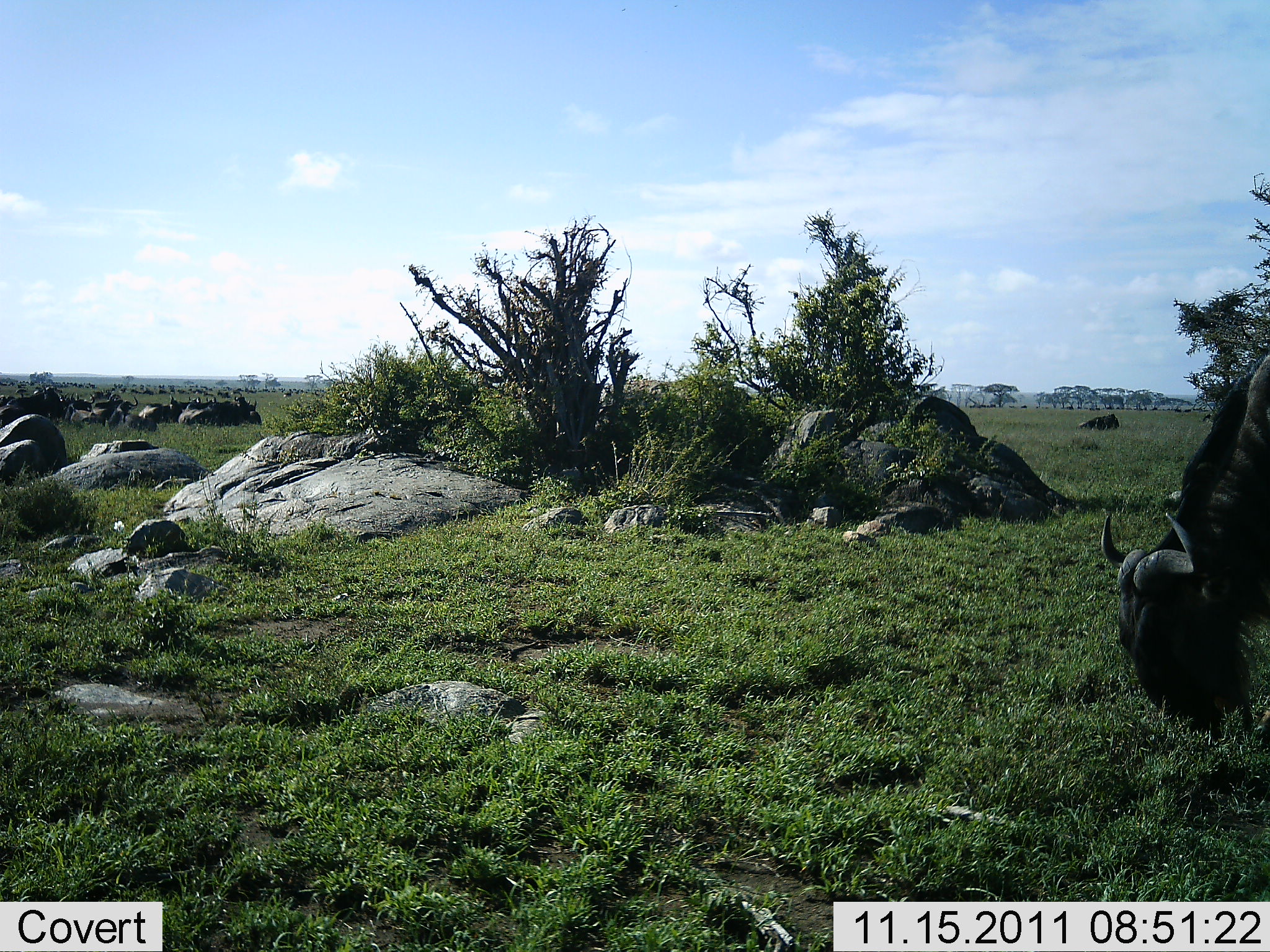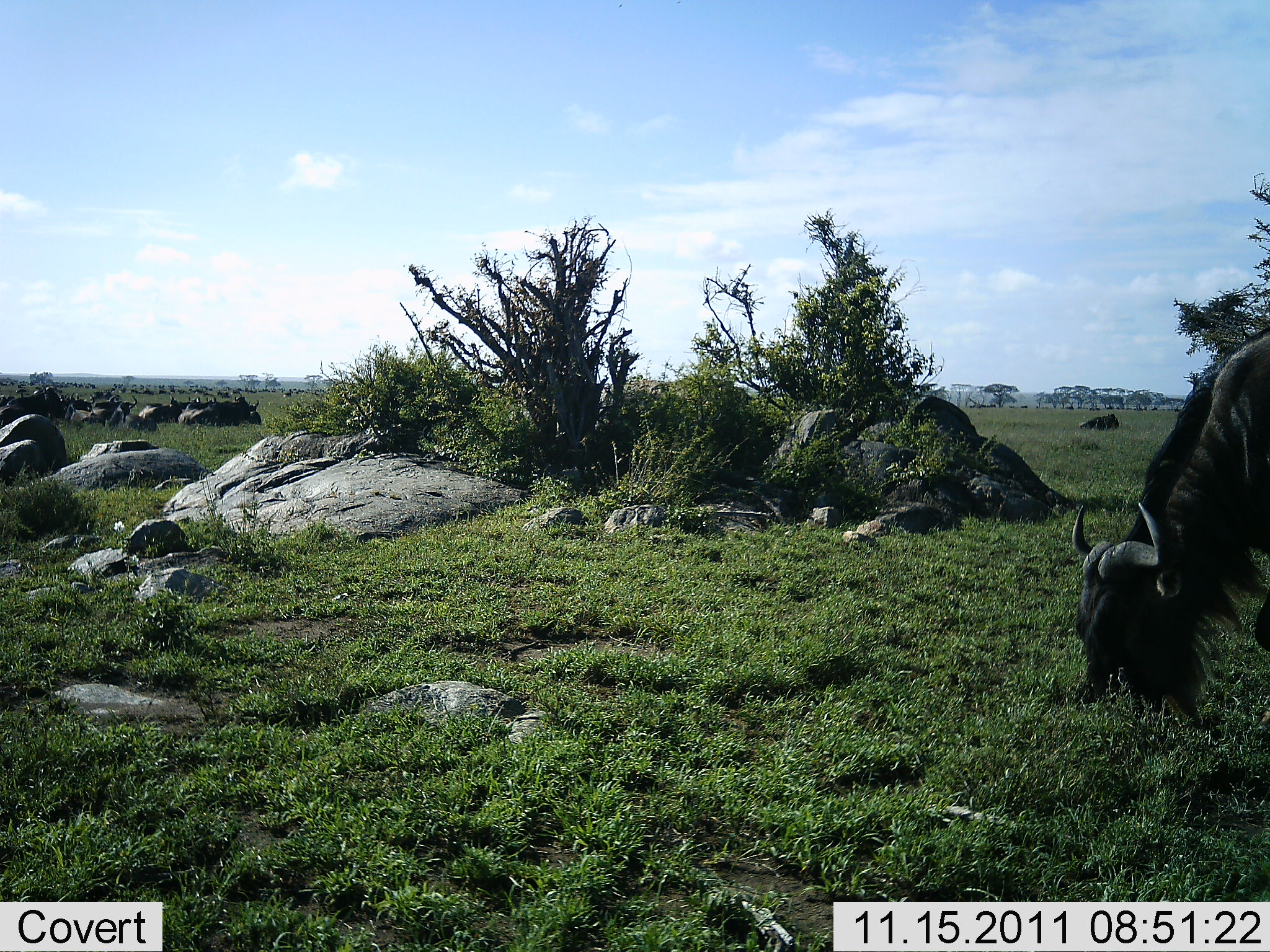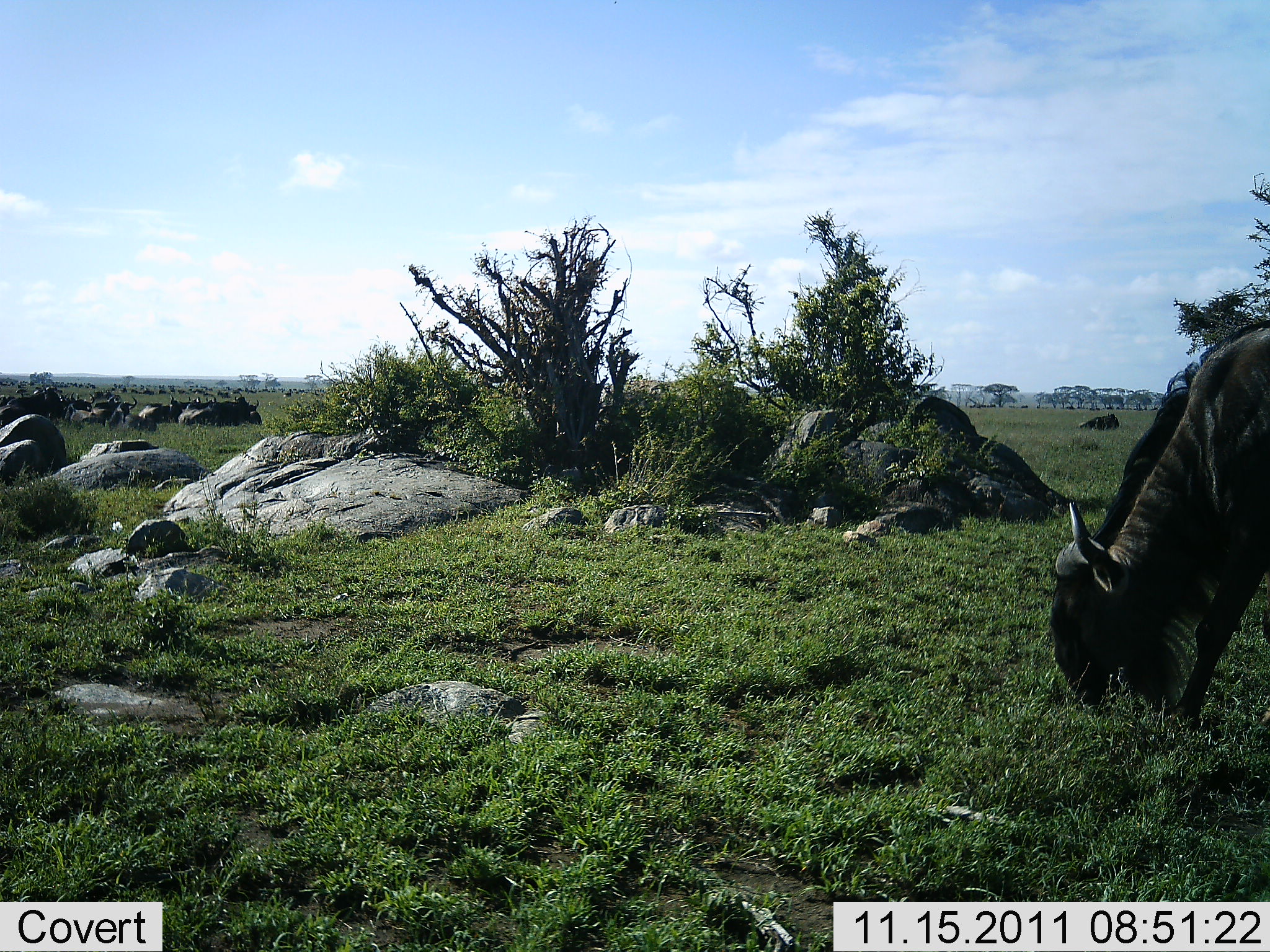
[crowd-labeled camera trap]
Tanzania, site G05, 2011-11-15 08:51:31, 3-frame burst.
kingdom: Animalia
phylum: Chordata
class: Mammalia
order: Artiodactyla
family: Bovidae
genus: Connochaetes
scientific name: Connochaetes taurinus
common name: blue wildebeest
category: wildebeest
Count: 11-50.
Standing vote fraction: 25%.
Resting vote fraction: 33%.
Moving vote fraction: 8%.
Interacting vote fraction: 0%.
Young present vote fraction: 0%.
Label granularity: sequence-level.